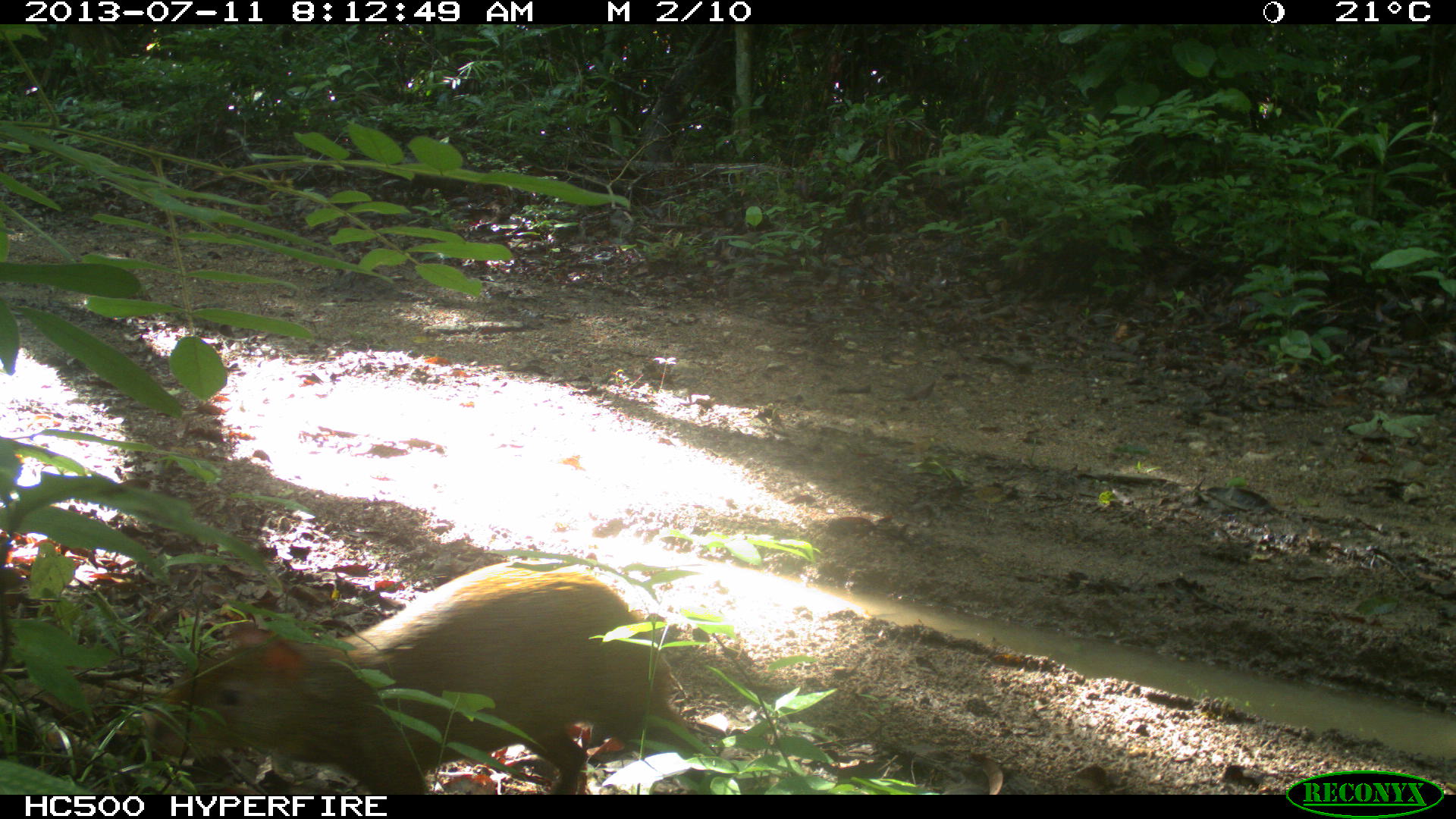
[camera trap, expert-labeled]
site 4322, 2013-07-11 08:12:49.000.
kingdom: Animalia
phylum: Chordata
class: Mammalia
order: Rodentia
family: Dasyproctidae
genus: Dasyprocta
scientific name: Dasyprocta punctata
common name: central american agouti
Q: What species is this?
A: Dasyprocta punctata (central american agouti).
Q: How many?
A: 1.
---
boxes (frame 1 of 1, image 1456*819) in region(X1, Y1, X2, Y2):
dasyprocta punctata: region(141, 554, 703, 793)